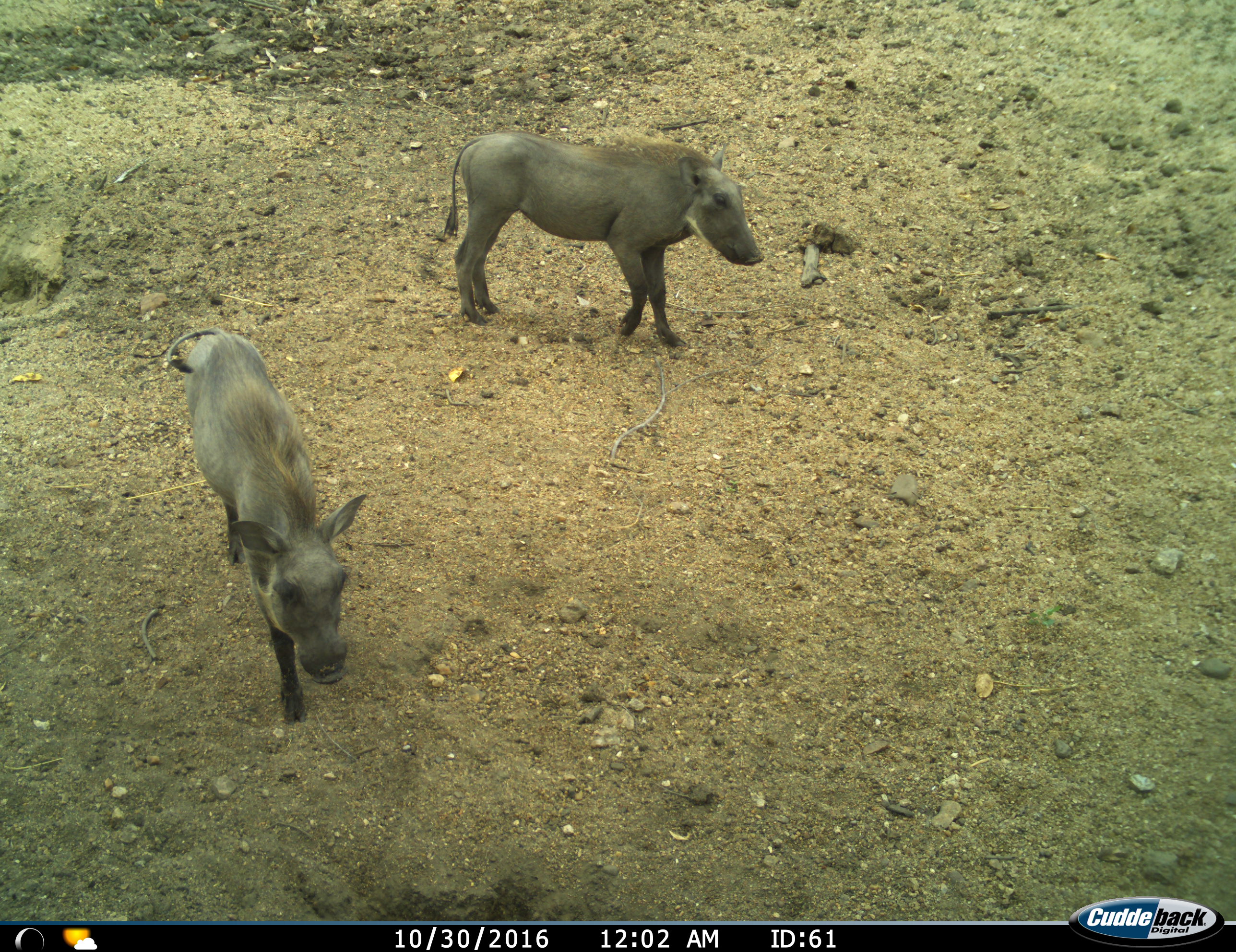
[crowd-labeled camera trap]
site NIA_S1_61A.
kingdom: Animalia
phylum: Chordata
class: Mammalia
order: Artiodactyla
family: Suidae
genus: Phacochoerus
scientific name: Phacochoerus africanus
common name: warthog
Warthog (Phacochoerus africanus), count 2. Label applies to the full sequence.